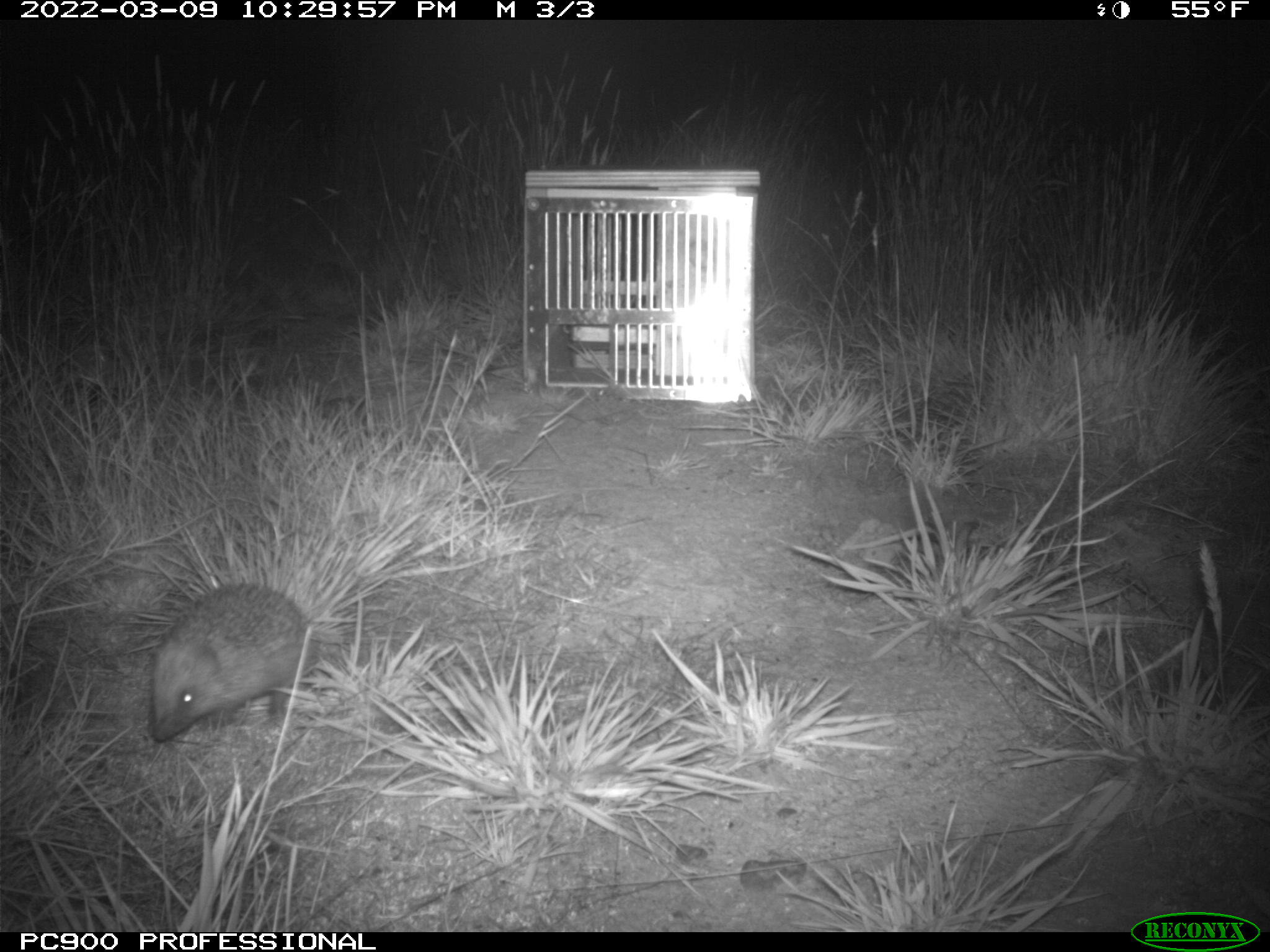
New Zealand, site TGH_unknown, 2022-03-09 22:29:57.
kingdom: Animalia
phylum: Chordata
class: Mammalia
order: Eulipotyphla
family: Erinaceidae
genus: Erinaceus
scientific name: Erinaceus europaeus europaeus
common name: european hedgehog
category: hedgehog